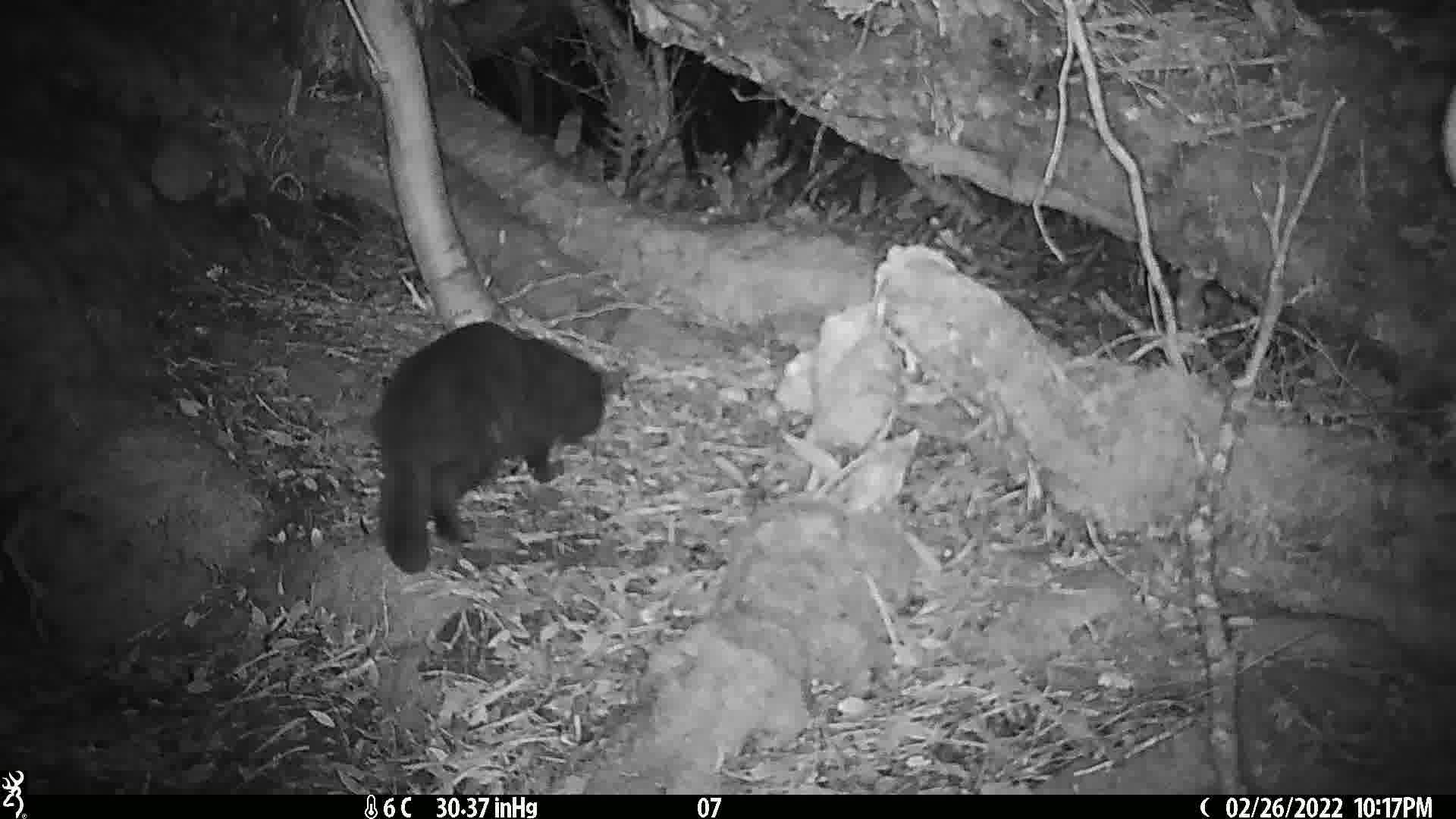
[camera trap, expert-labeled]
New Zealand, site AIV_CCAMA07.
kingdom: Animalia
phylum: Chordata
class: Mammalia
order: Carnivora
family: Felidae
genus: Felis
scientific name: Felis catus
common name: domestic cat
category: cat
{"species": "cat (domestic cat) (Felis catus)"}